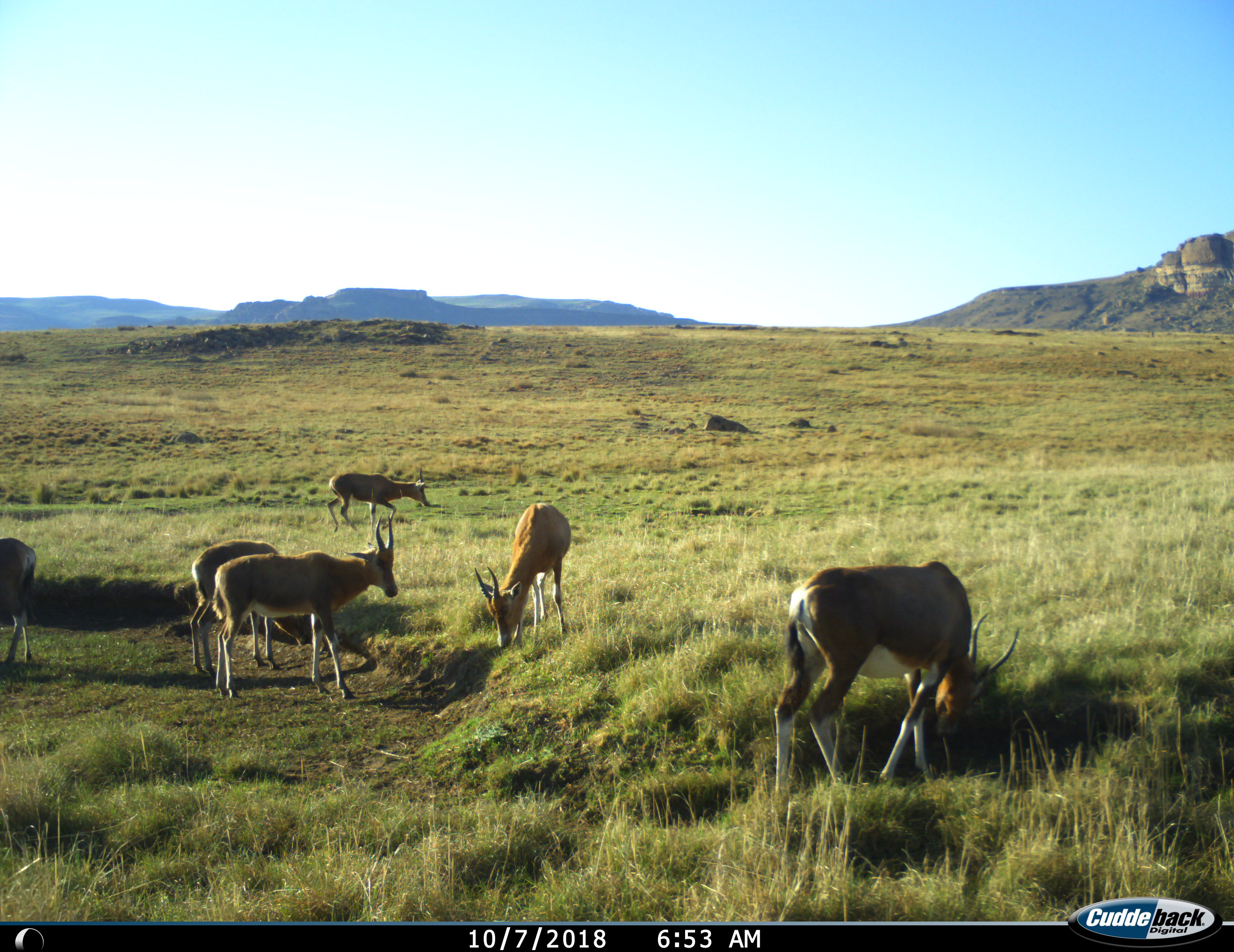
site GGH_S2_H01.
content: unidentified animal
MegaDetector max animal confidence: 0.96